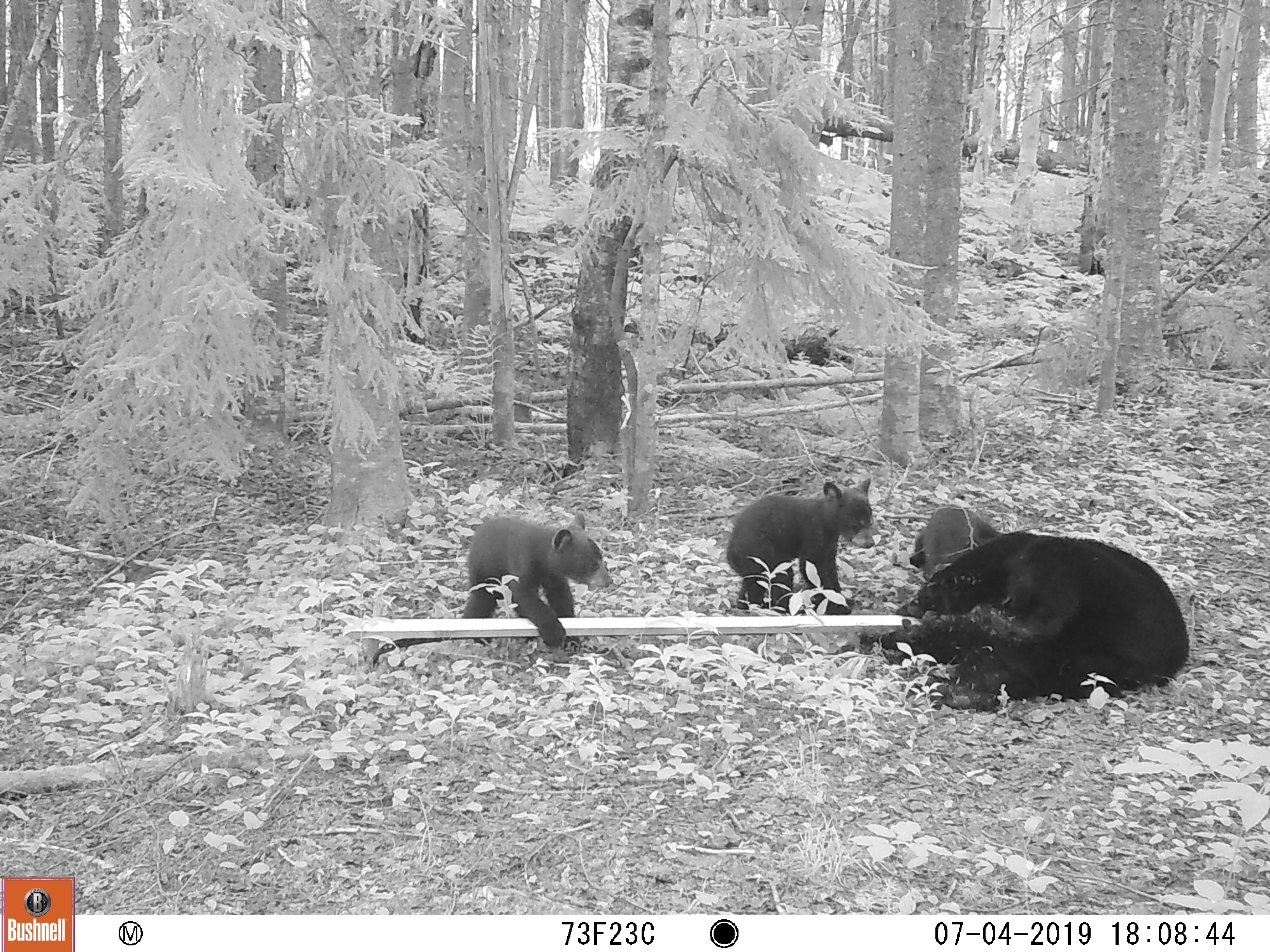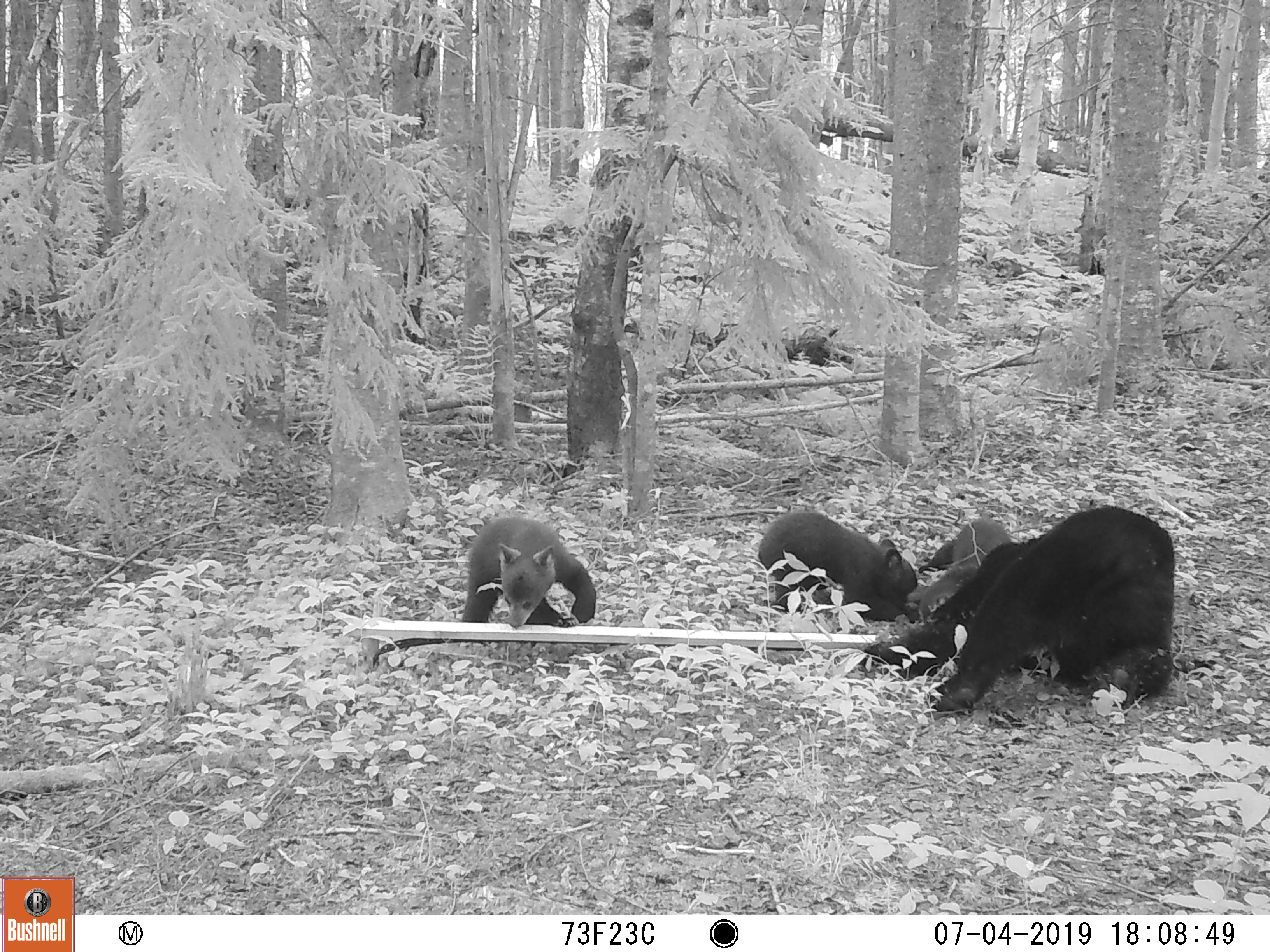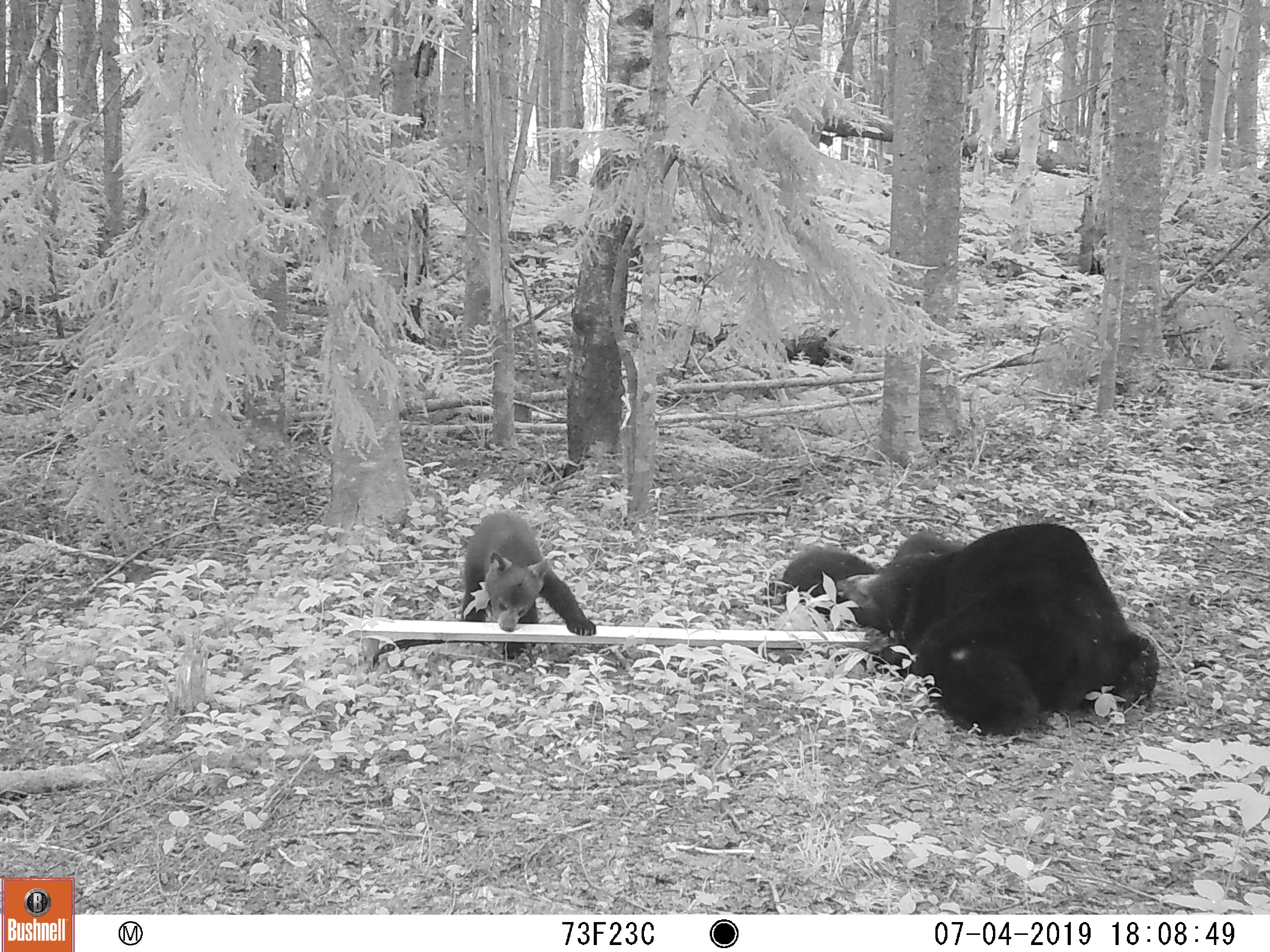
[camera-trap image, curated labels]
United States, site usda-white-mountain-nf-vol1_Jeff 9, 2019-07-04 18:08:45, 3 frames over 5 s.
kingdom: Animalia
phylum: Chordata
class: Mammalia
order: Carnivora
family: Ursidae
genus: Ursus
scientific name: Ursus americanus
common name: black bear